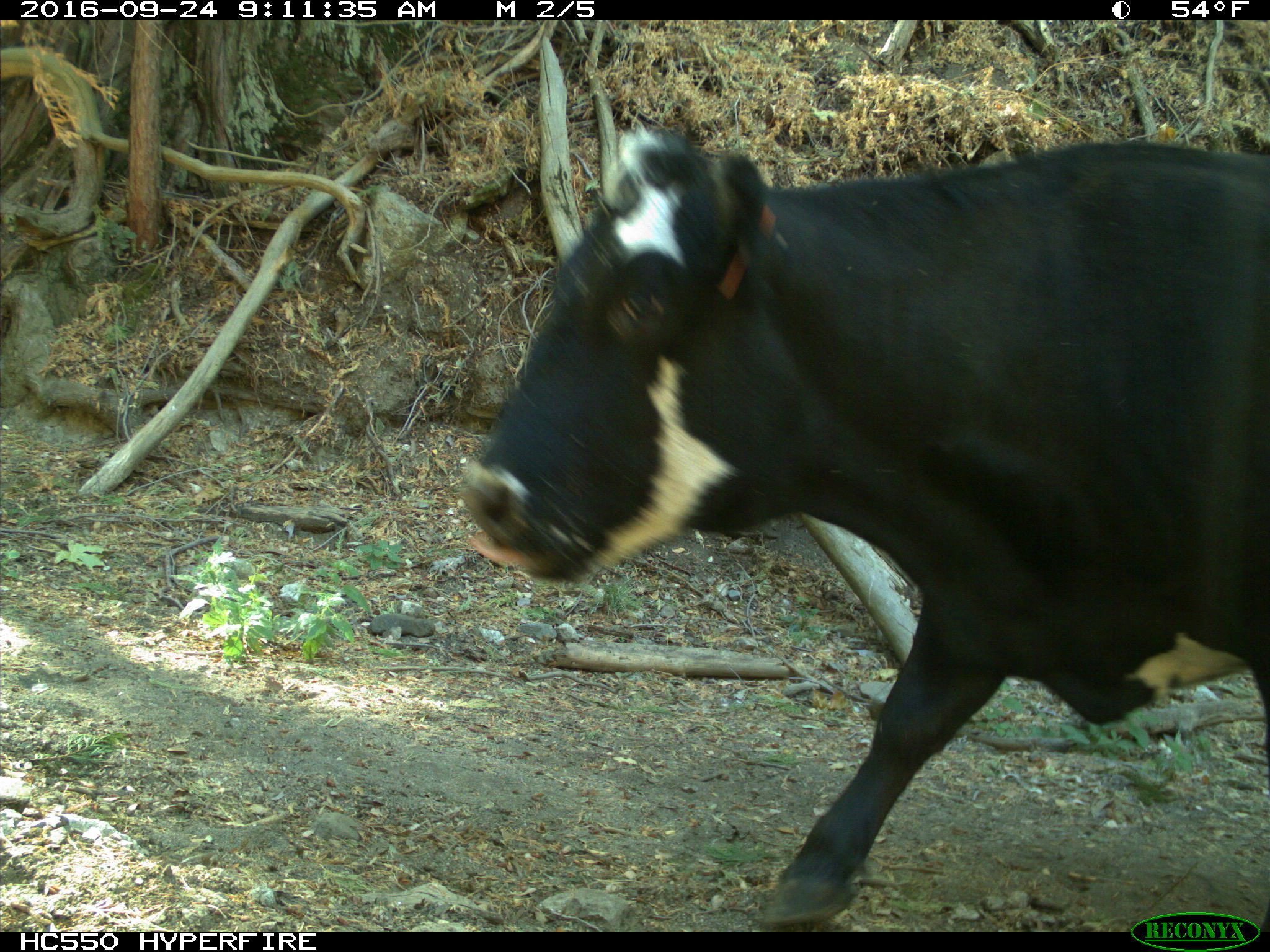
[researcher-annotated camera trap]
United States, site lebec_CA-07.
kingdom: Animalia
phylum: Chordata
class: Mammalia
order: Artiodactyla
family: Bovidae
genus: Bos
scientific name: Bos taurus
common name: domestic cow